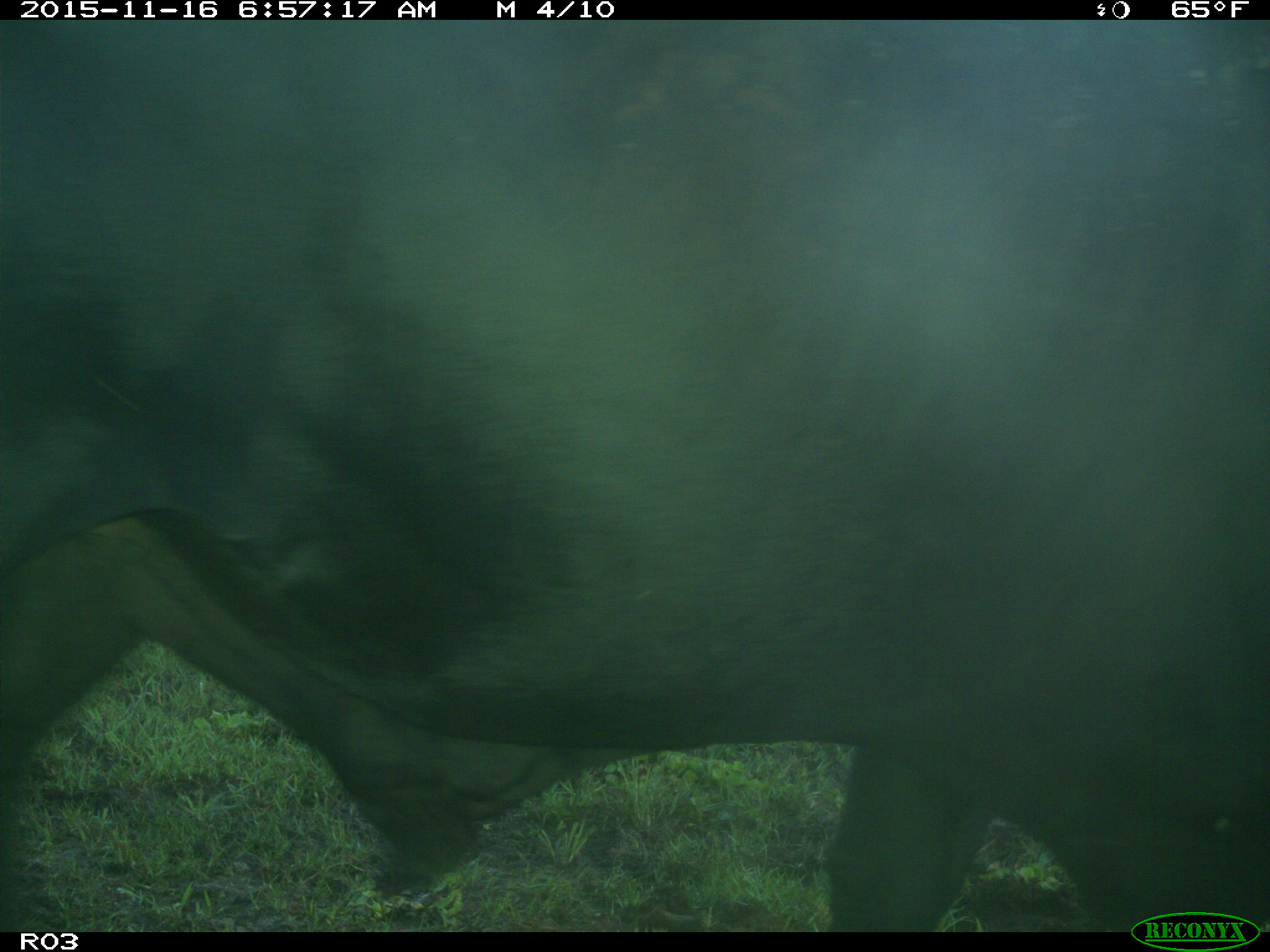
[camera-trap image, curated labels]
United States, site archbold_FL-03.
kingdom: Animalia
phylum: Chordata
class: Mammalia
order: Artiodactyla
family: Bovidae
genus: Bos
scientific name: Bos taurus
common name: domestic cow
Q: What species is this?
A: Bos taurus (domestic cow).